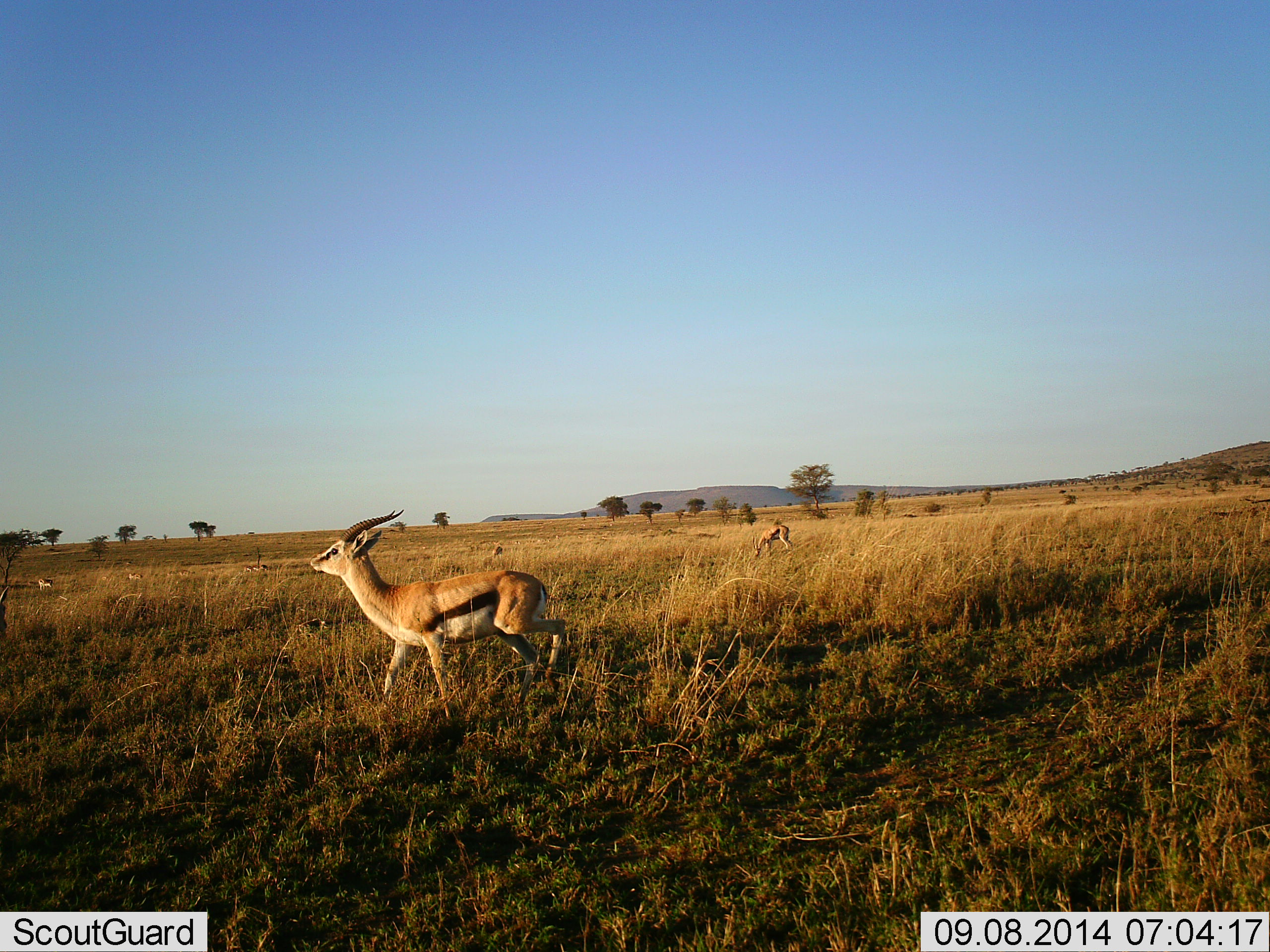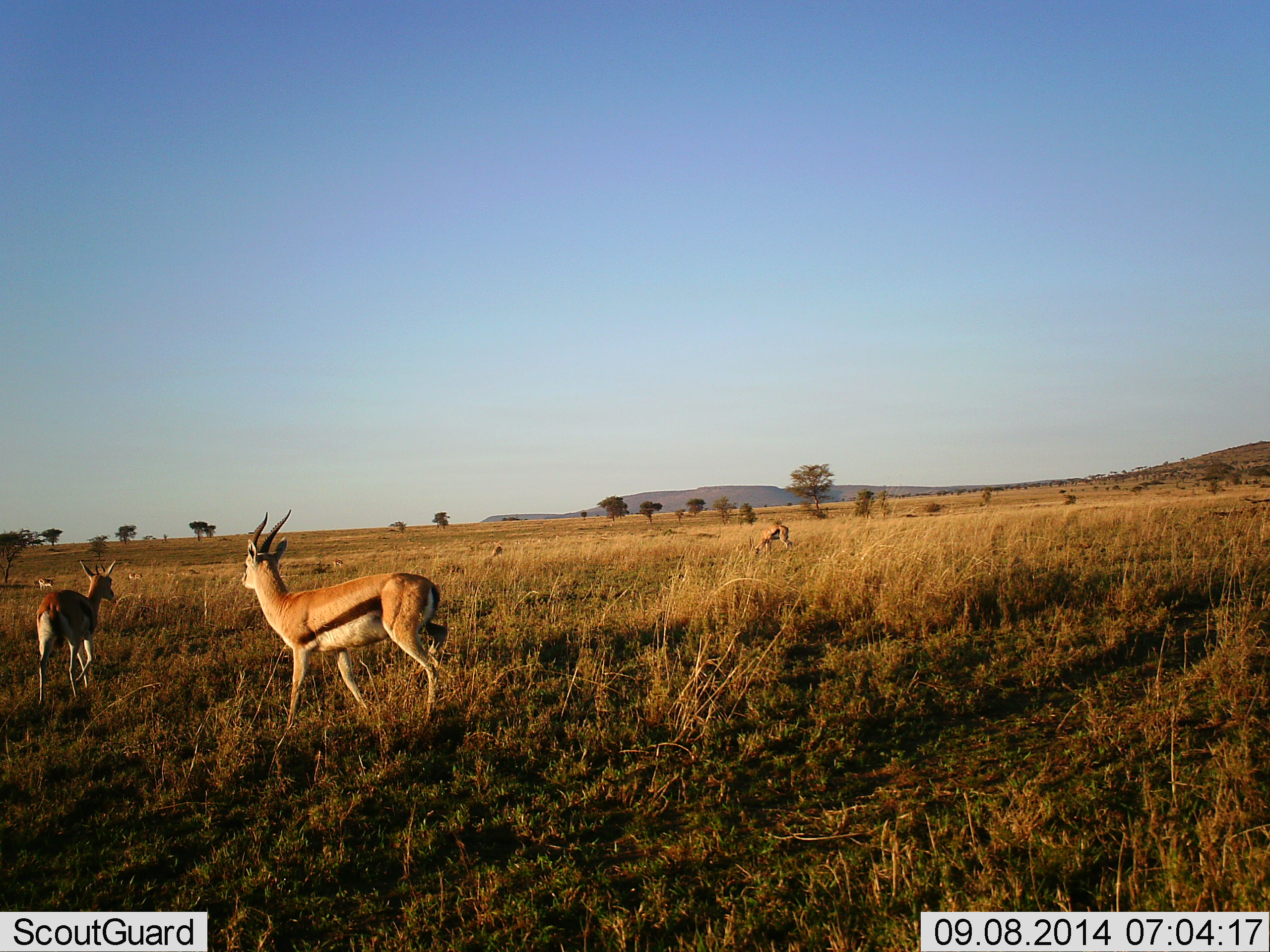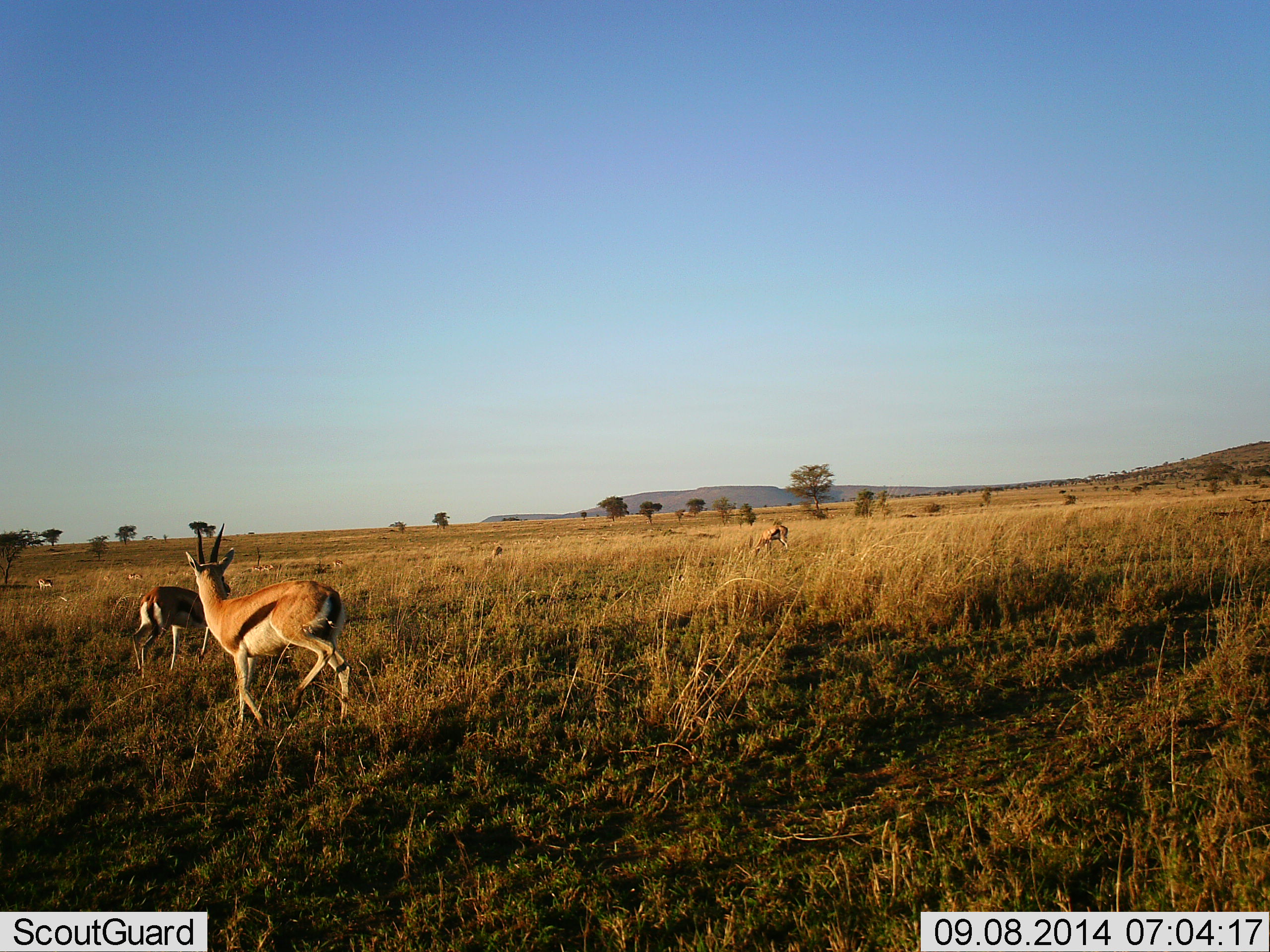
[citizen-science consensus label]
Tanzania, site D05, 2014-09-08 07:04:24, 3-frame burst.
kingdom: Animalia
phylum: Chordata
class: Mammalia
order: Artiodactyla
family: Bovidae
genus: Eudorcas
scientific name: Eudorcas thomsonii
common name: thomson's gazelle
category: gazellethomsons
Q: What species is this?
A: Gazellethomsons (thomson's gazelle) (Eudorcas thomsonii).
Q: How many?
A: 3.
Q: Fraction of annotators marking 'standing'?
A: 10%.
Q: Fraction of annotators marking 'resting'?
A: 10%.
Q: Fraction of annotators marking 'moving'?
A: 90%.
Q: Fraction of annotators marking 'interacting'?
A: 20%.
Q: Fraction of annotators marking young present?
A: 10%.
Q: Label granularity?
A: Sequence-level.